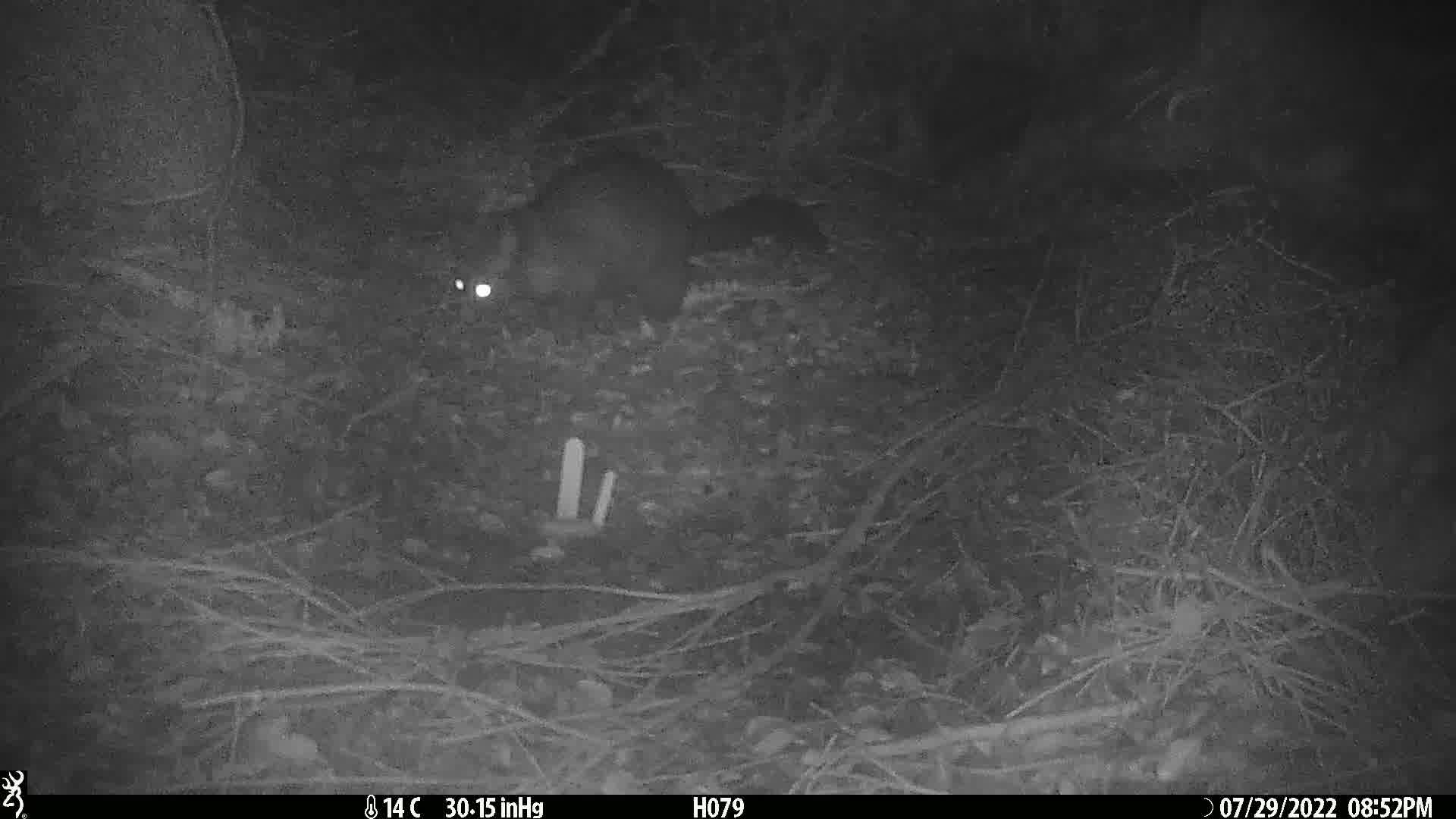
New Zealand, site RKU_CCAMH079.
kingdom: Animalia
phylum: Chordata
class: Mammalia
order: Diprotodontia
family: Phalangeridae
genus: Trichosurus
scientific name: Trichosurus vulpecula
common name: common brushtail possum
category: possum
Possum (common brushtail possum) (Trichosurus vulpecula).